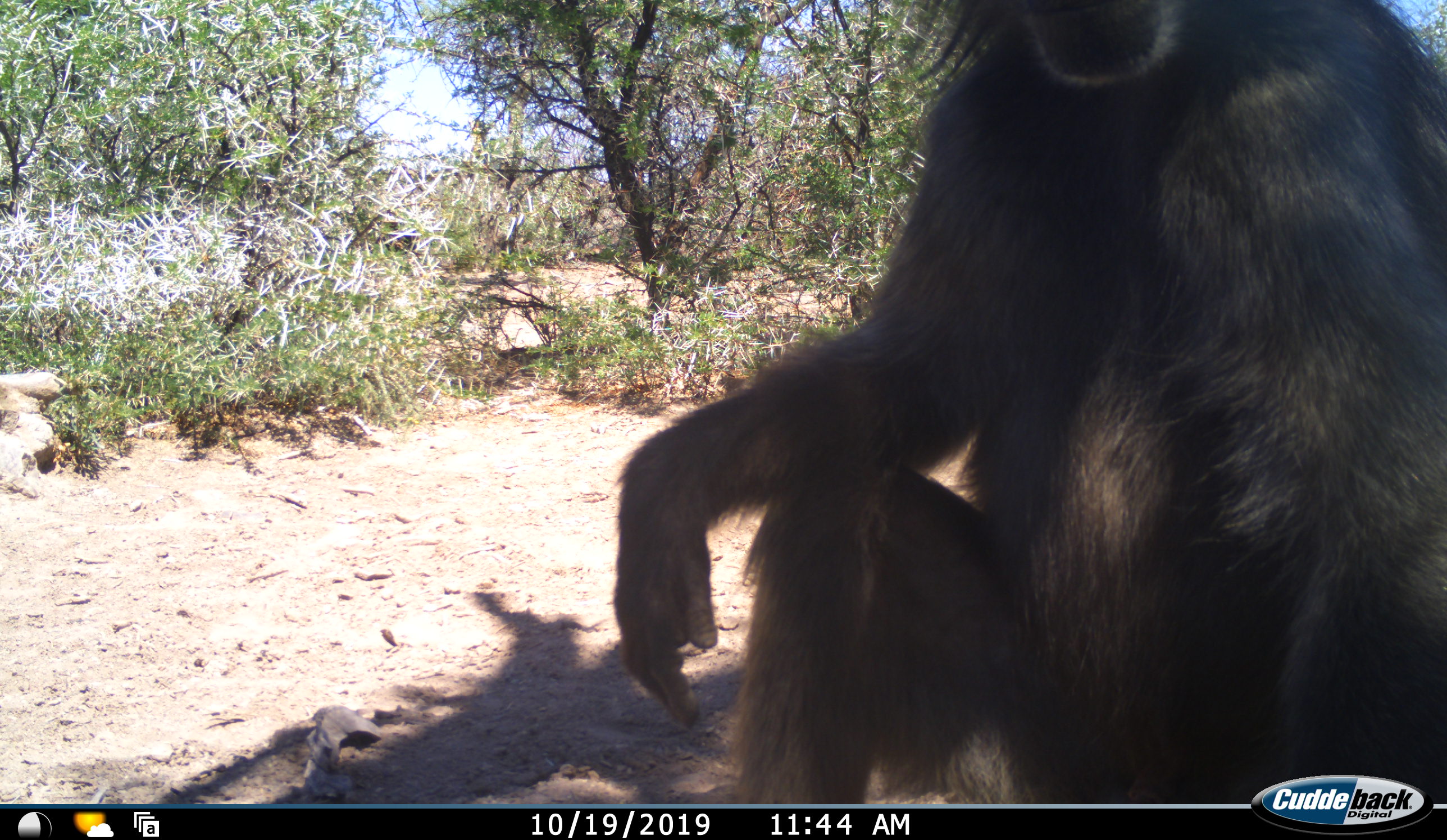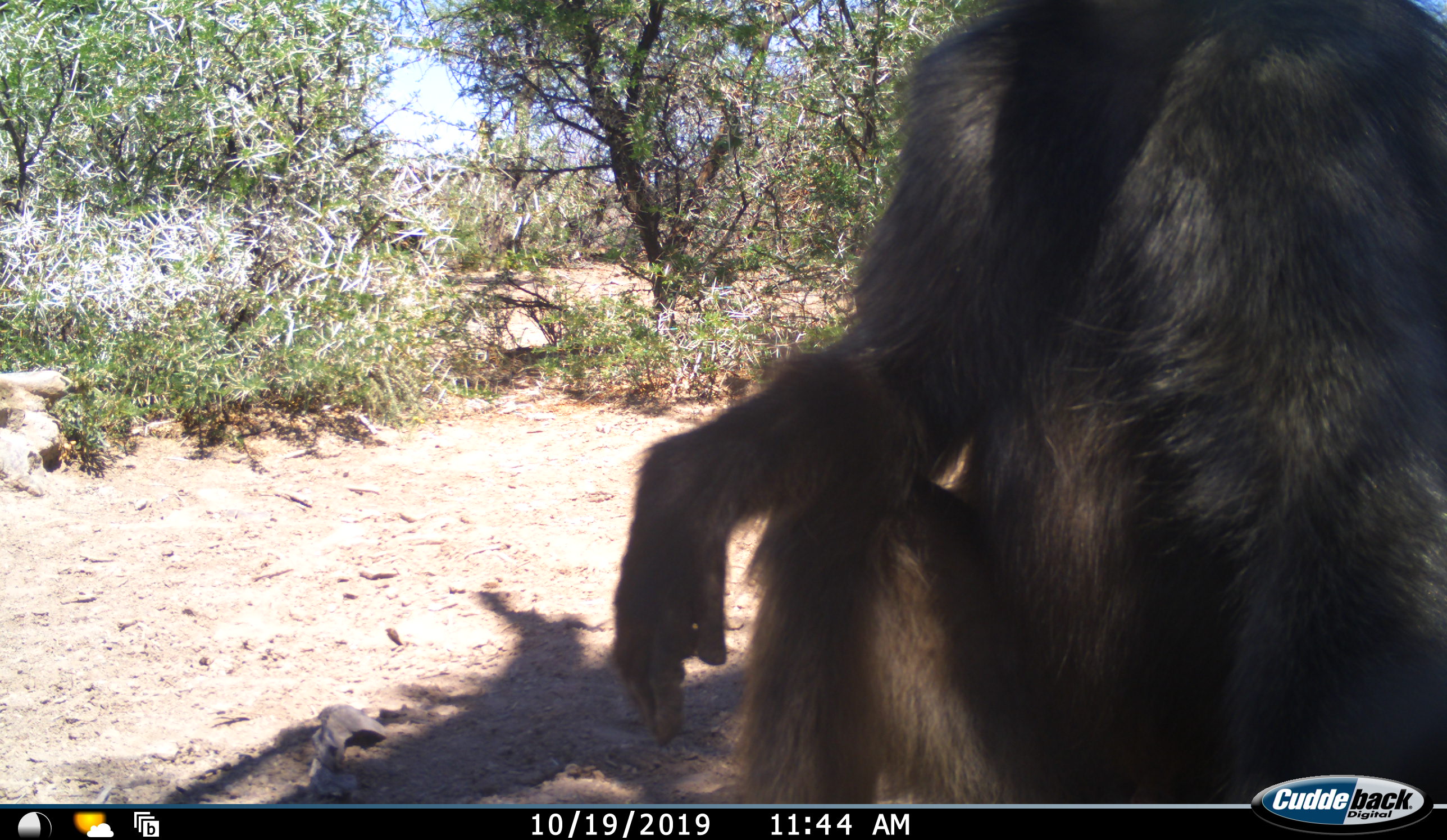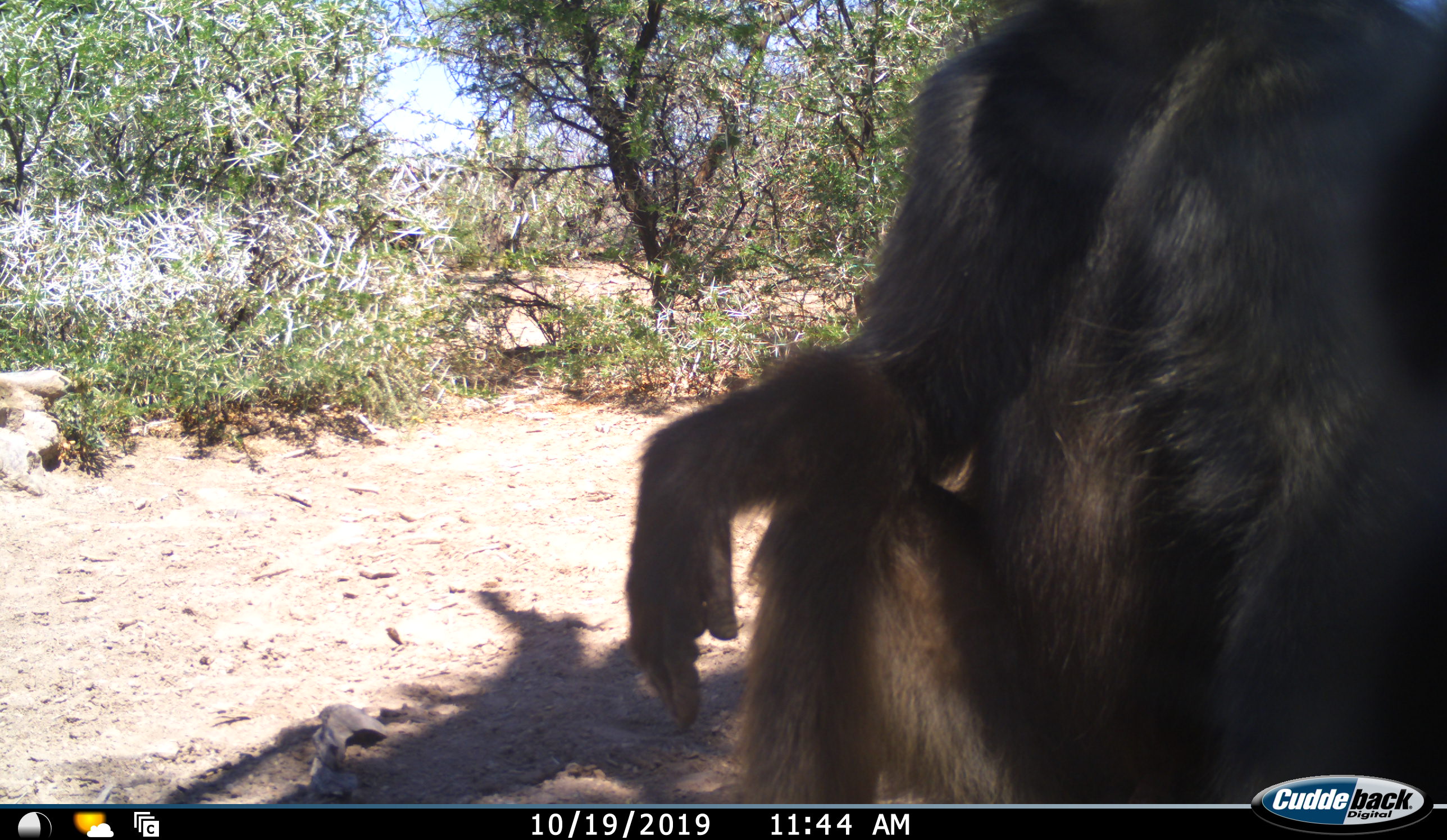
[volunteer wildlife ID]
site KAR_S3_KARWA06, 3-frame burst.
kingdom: Animalia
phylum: Chordata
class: Mammalia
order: Primates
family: Cercopithecidae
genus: Papio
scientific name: Papio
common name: baboon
Baboon (Papio), count 1. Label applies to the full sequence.